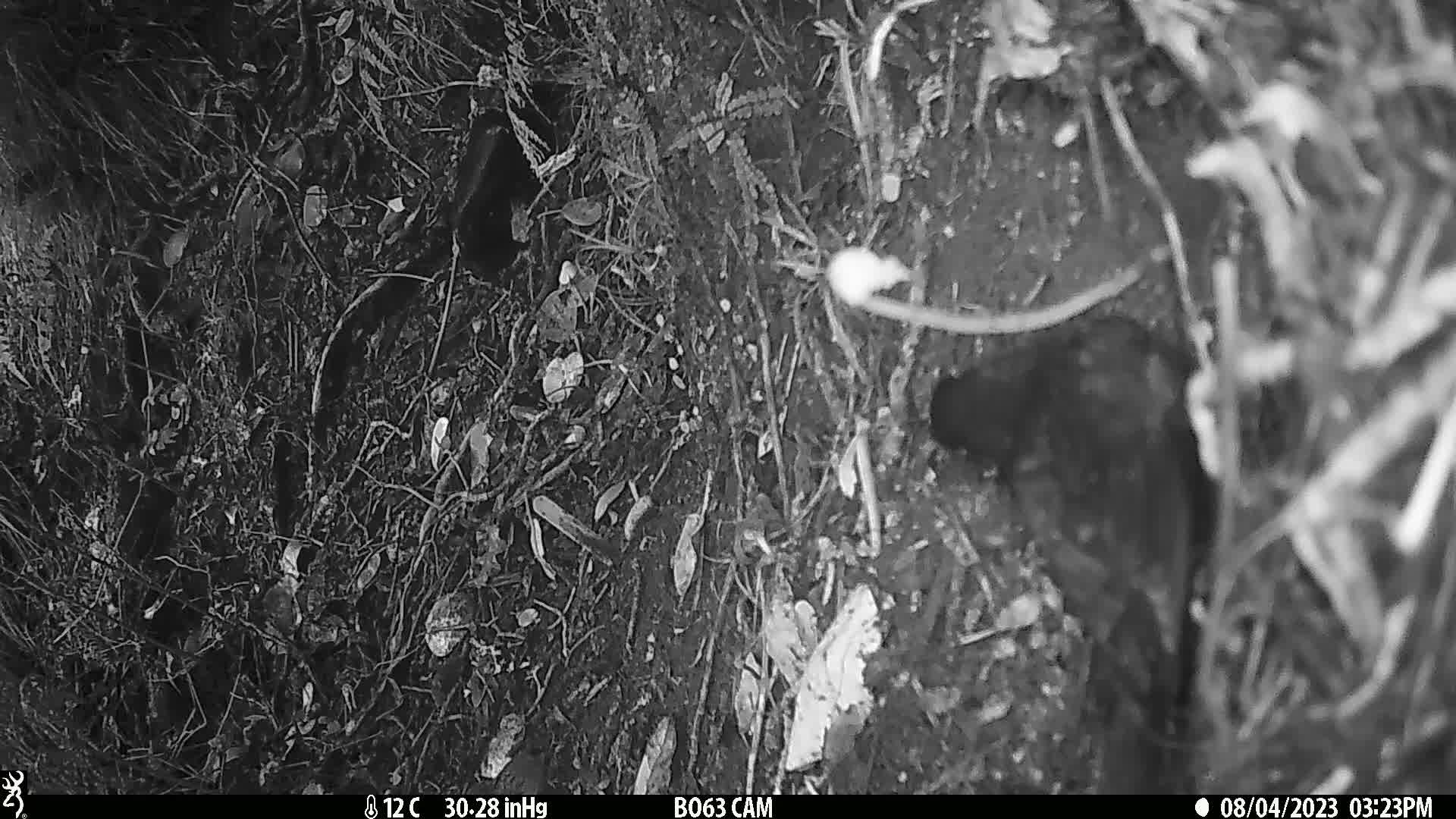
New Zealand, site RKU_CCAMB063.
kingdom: Animalia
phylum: Chordata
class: Aves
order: Passeriformes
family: Turdidae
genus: Turdus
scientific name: Turdus merula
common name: eurasian blackbird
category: blackbird